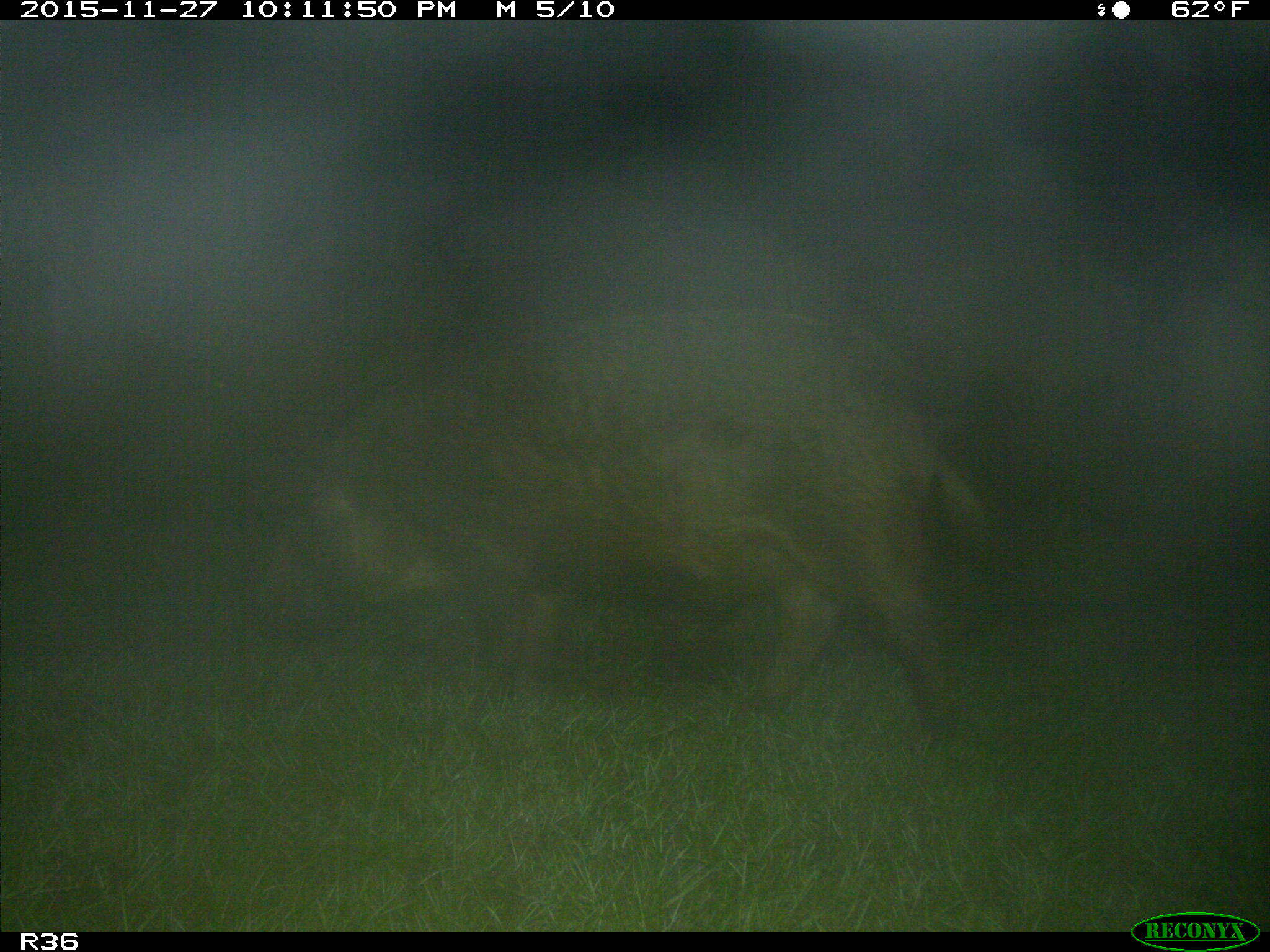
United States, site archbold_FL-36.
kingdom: Animalia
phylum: Chordata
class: Mammalia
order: Artiodactyla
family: Suidae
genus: Sus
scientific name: Sus scrofa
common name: wild boar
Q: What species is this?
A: Sus scrofa (wild boar).